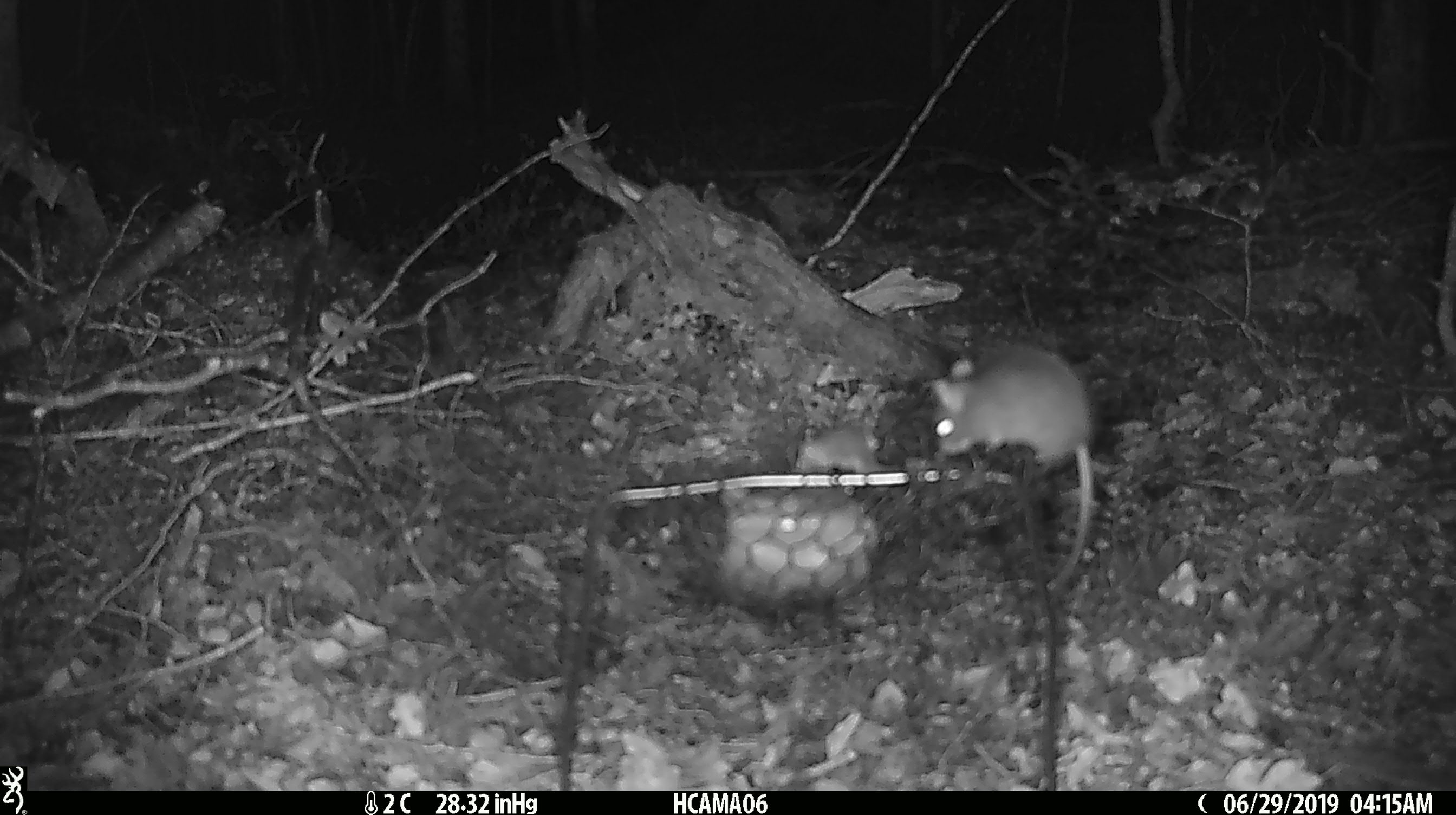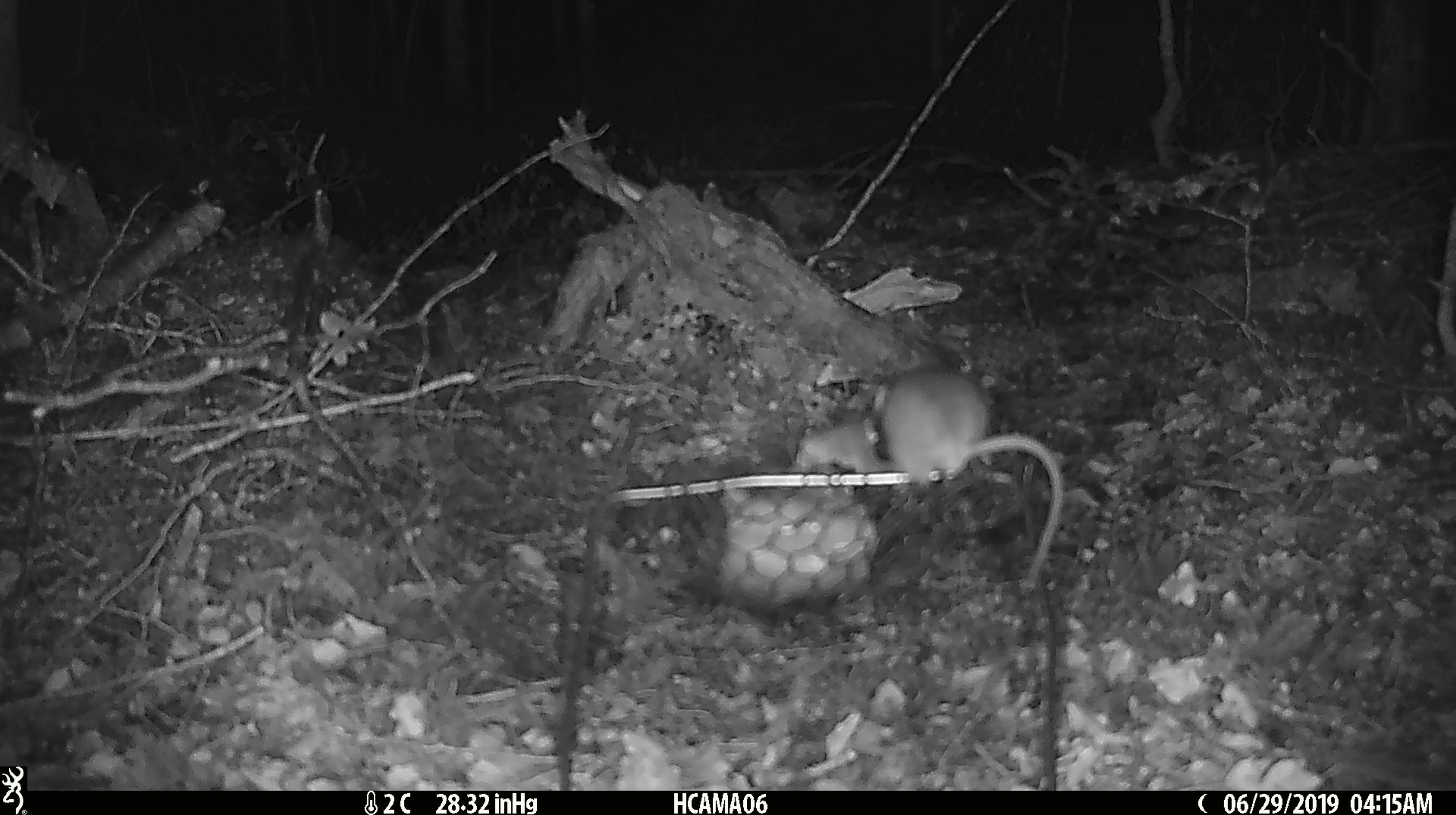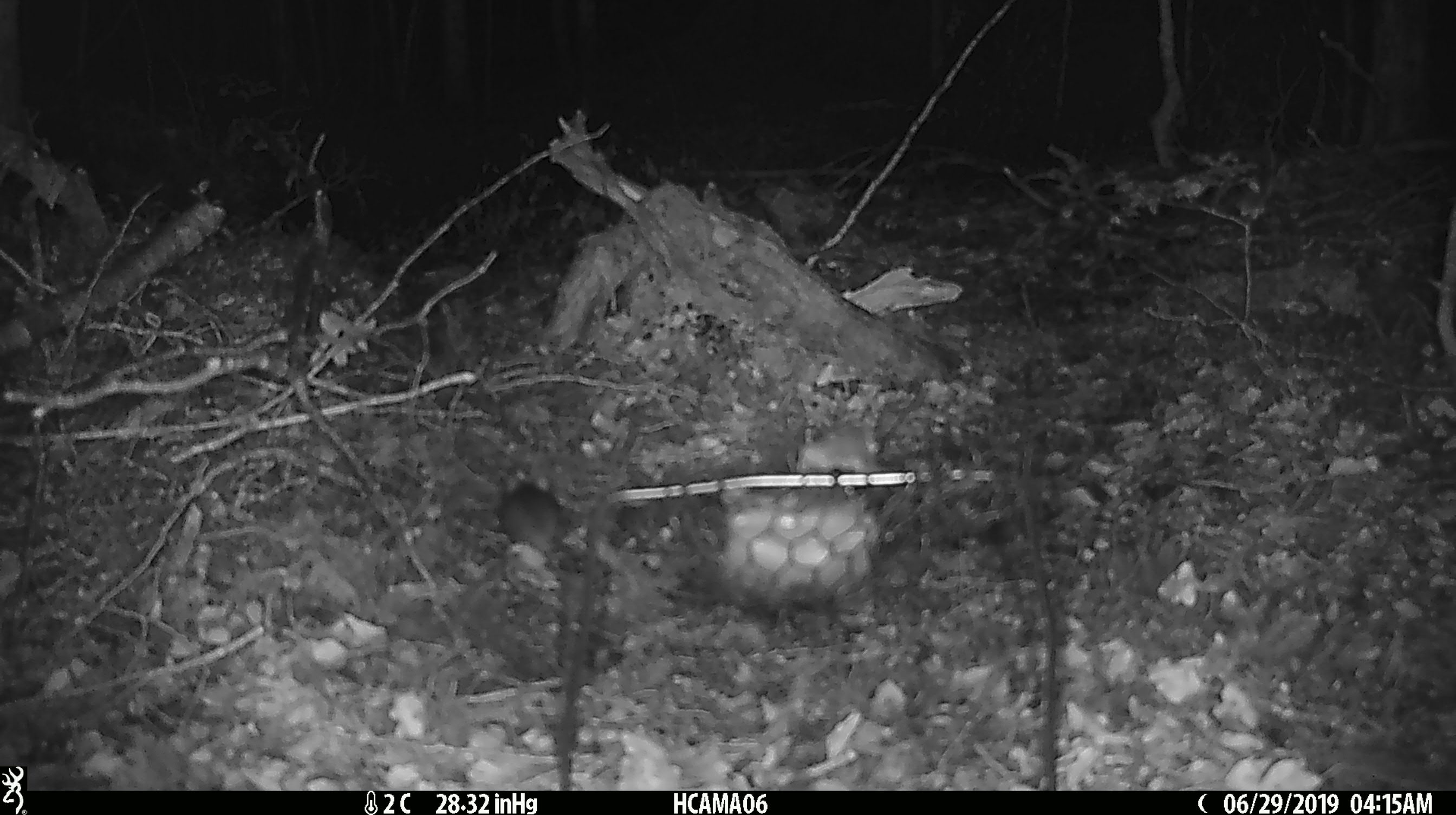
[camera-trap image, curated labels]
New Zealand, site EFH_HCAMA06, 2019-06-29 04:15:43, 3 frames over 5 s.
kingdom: Animalia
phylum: Chordata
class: Mammalia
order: Rodentia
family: Muridae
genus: Mus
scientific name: Mus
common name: mouse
Mouse (Mus).